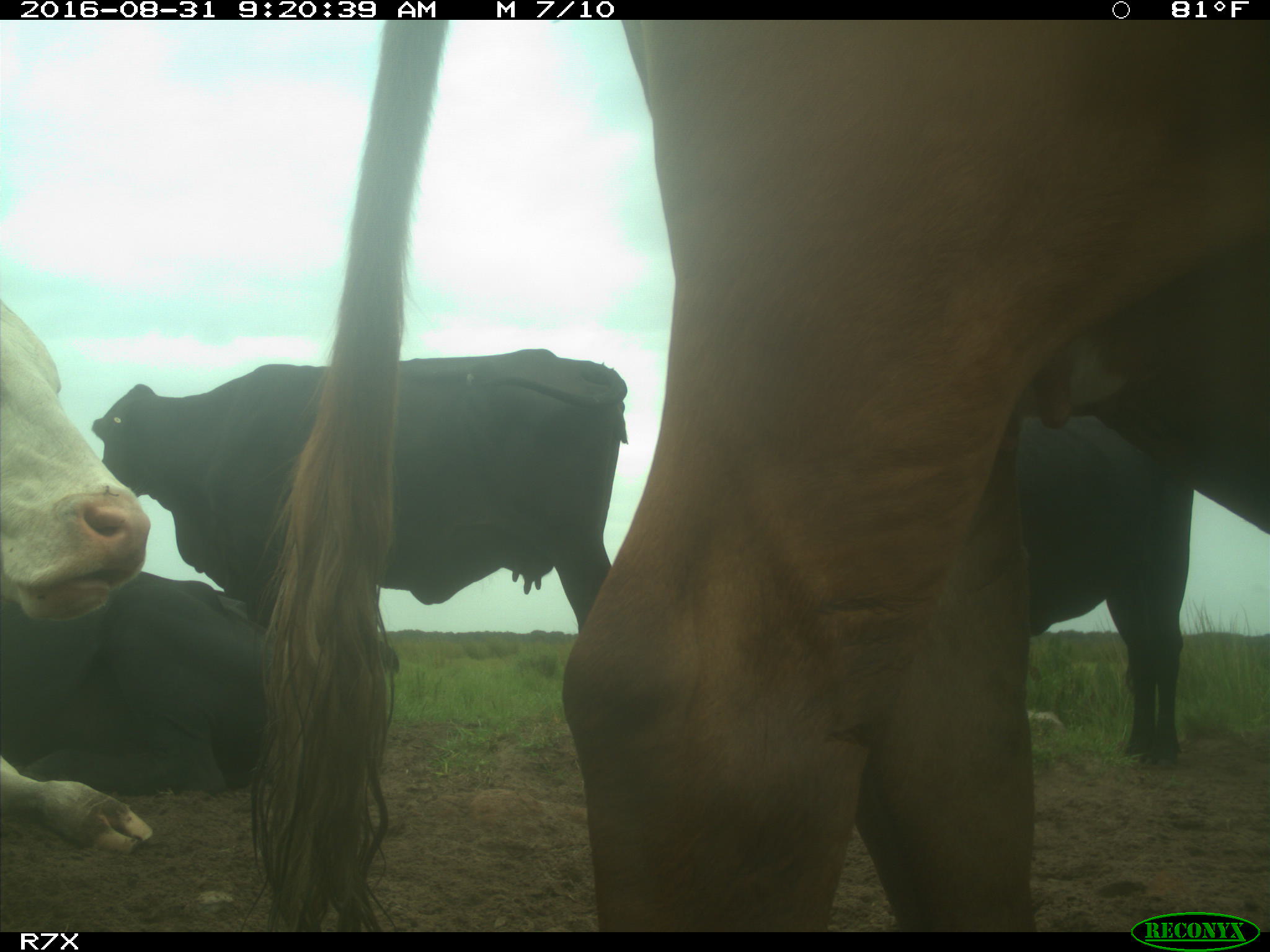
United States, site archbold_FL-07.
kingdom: Animalia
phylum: Chordata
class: Mammalia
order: Artiodactyla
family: Bovidae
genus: Bos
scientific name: Bos taurus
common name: domestic cow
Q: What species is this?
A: Bos taurus (domestic cow).